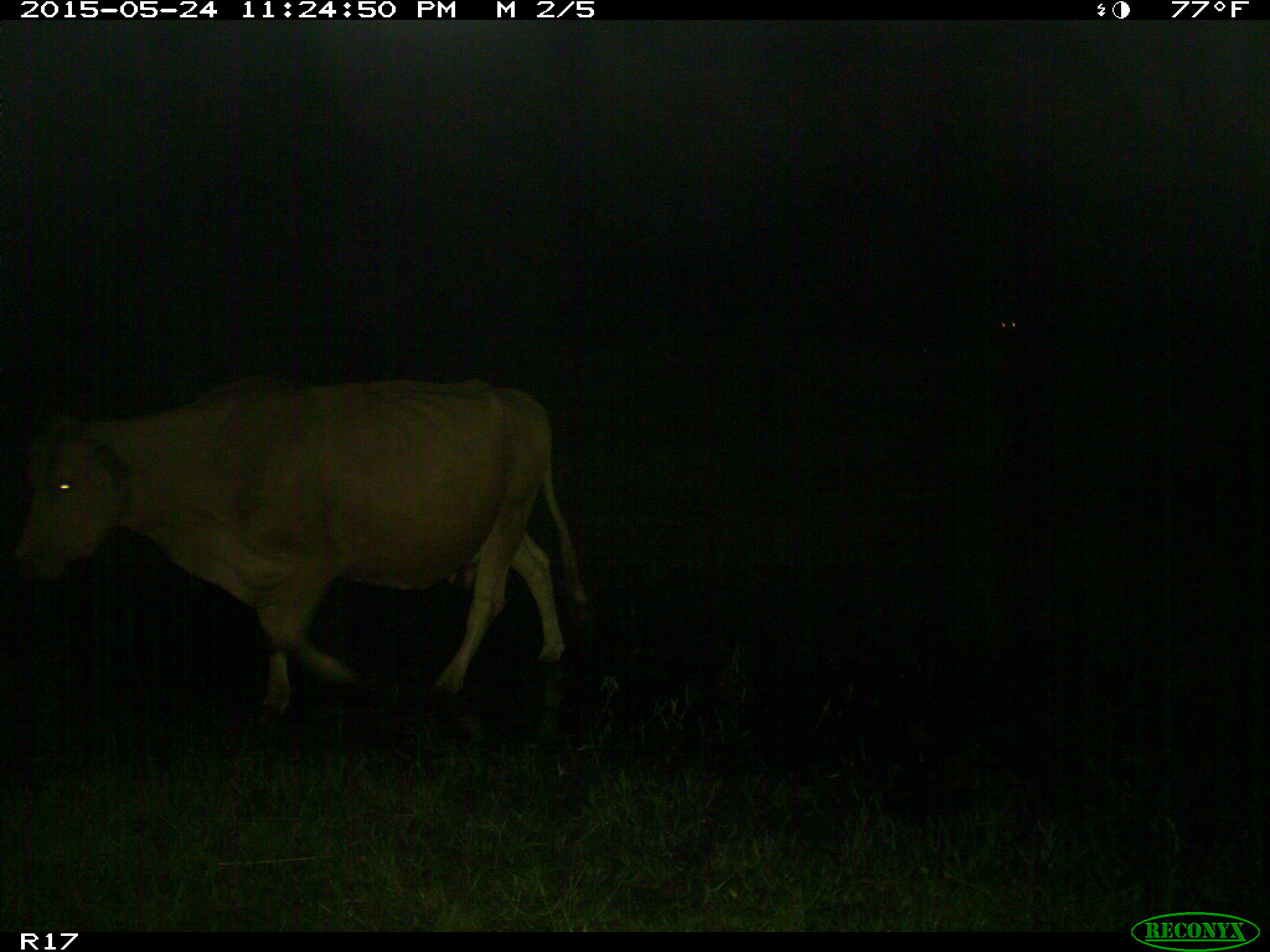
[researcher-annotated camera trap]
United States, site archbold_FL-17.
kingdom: Animalia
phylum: Chordata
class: Mammalia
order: Artiodactyla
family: Bovidae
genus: Bos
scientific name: Bos taurus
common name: domestic cow